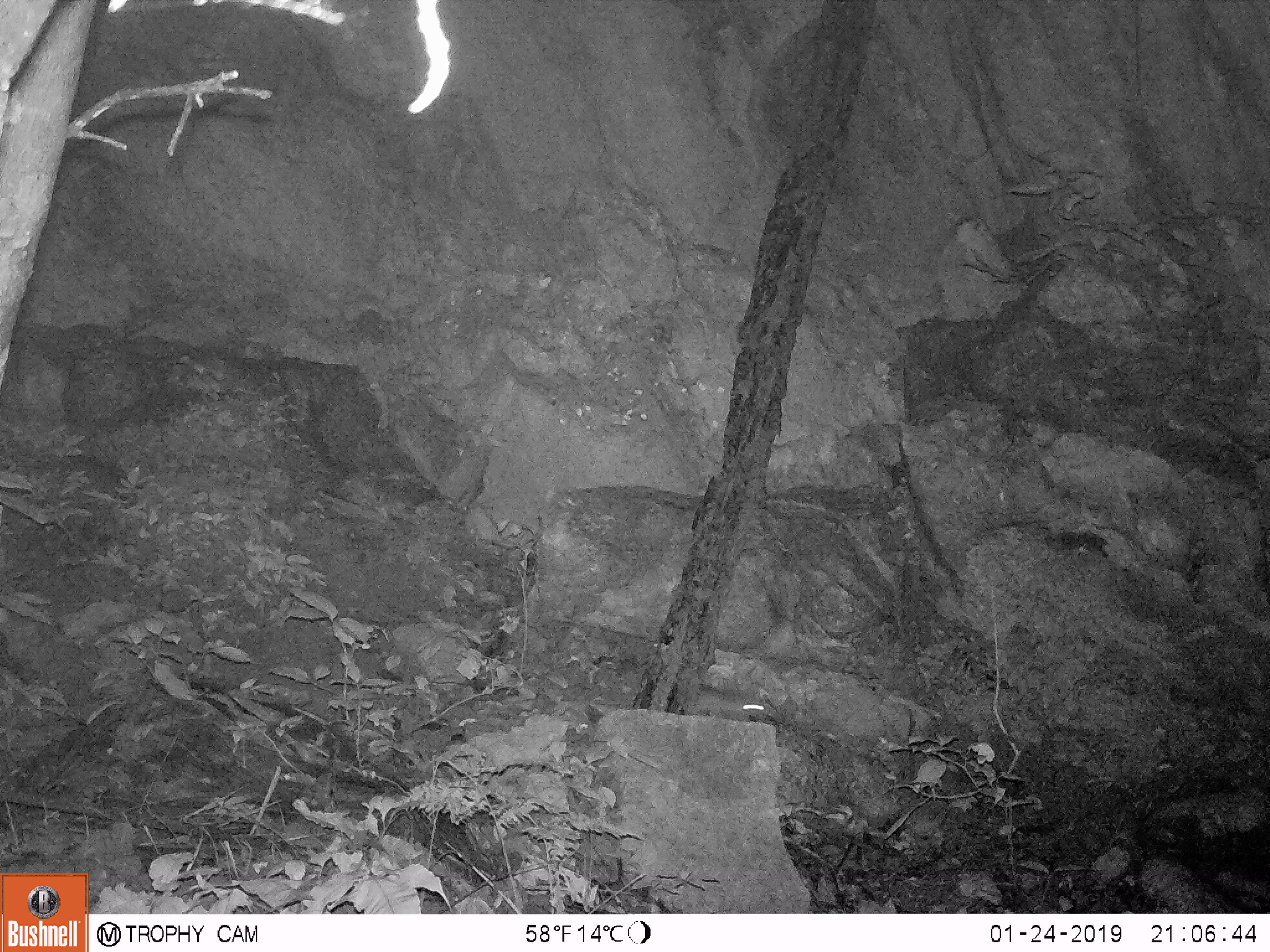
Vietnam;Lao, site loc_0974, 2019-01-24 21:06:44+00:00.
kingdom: Animalia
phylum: Chordata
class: Mammalia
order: Rodentia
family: Muridae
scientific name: Muridae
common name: old-world mice and rats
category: unidentified murid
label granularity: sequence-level